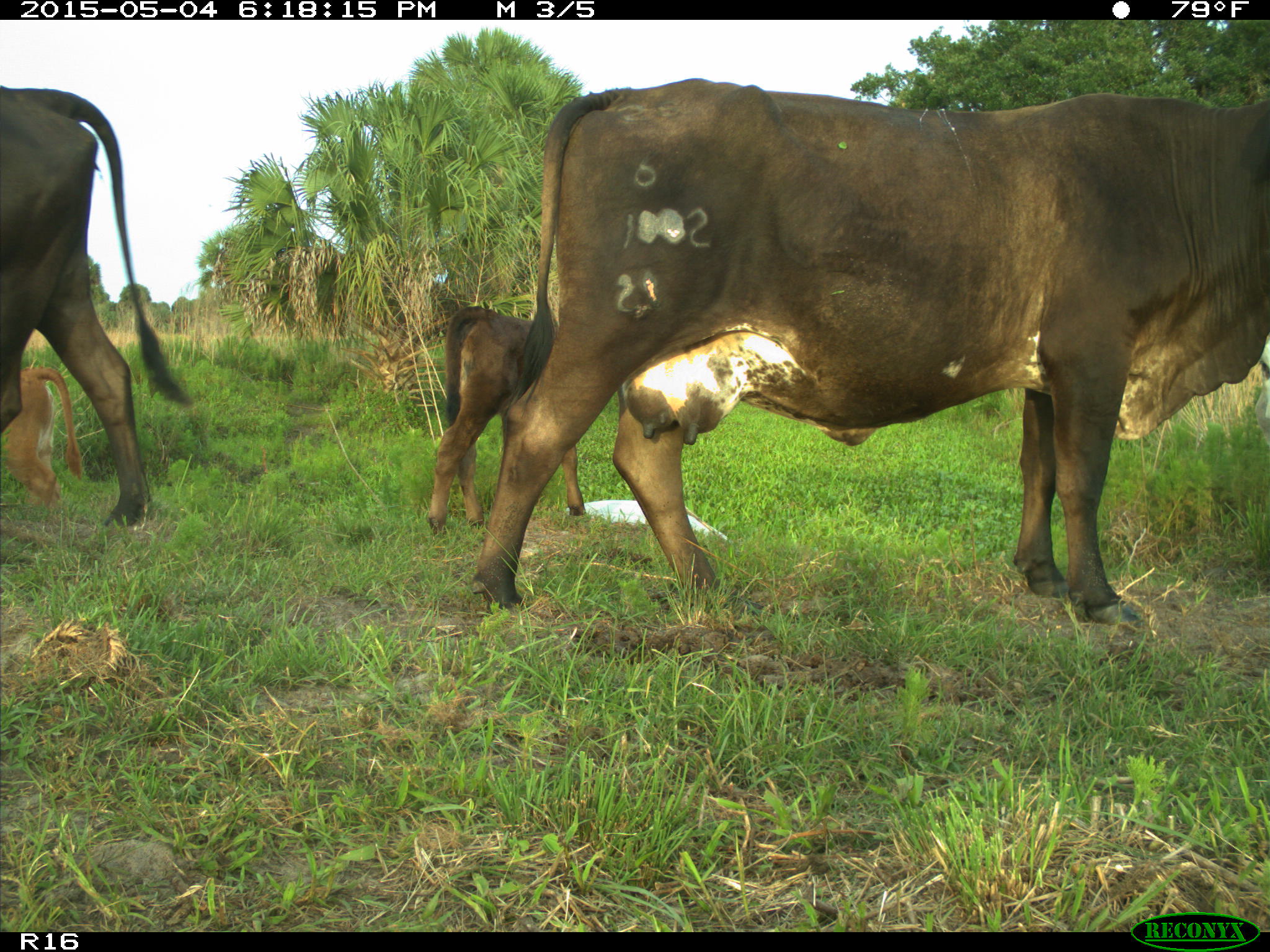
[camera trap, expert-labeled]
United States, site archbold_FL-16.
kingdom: Animalia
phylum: Chordata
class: Mammalia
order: Artiodactyla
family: Bovidae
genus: Bos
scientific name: Bos taurus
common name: domestic cow